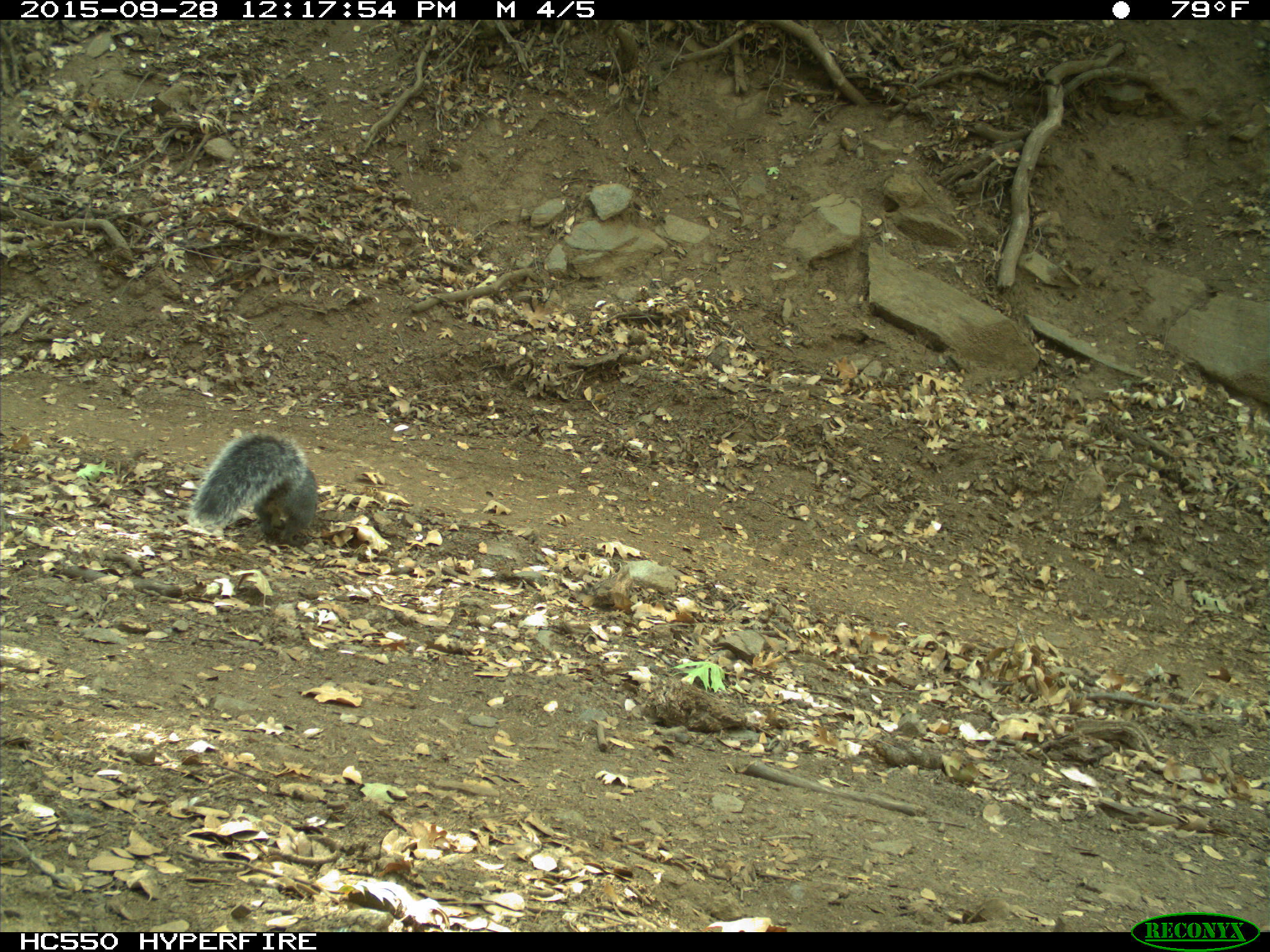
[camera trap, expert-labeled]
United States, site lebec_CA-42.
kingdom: Animalia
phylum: Chordata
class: Mammalia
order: Rodentia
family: Sciuridae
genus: Sciurus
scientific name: Sciurus carolinensis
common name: eastern gray squirrel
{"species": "Sciurus carolinensis (eastern gray squirrel)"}